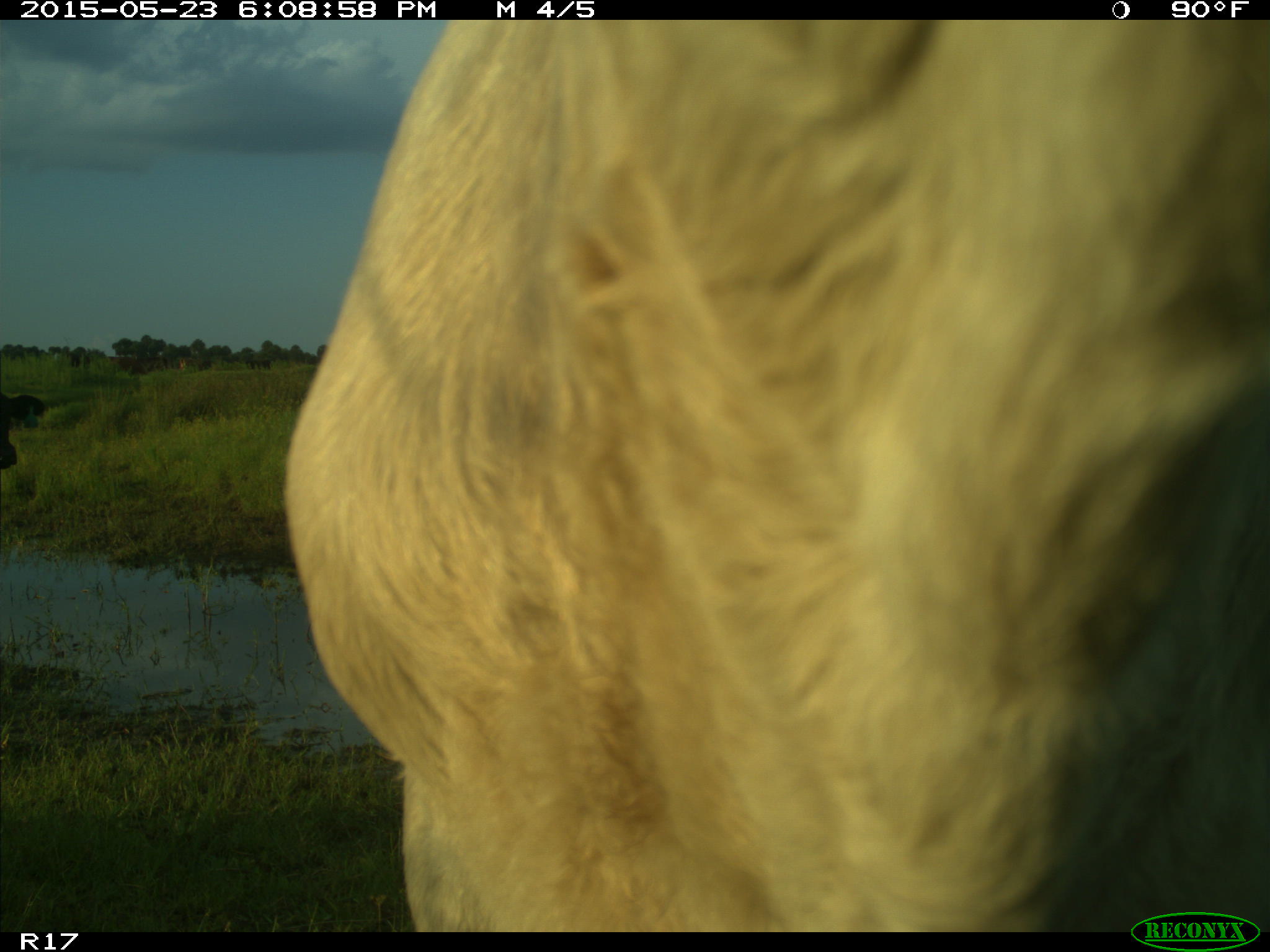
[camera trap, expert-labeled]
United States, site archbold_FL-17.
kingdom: Animalia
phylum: Chordata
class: Mammalia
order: Artiodactyla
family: Bovidae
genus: Bos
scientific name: Bos taurus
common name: domestic cow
Bos taurus (domestic cow).